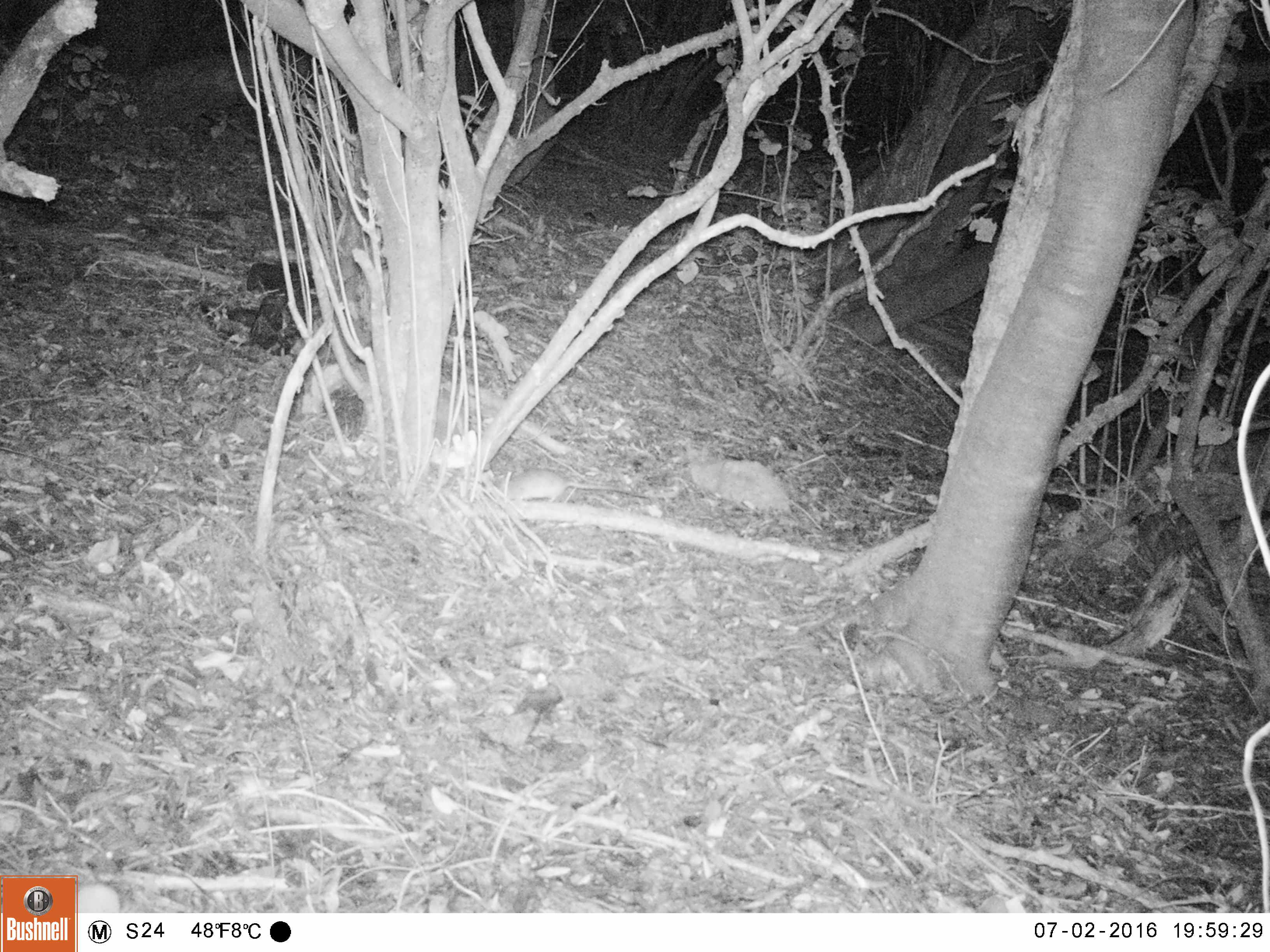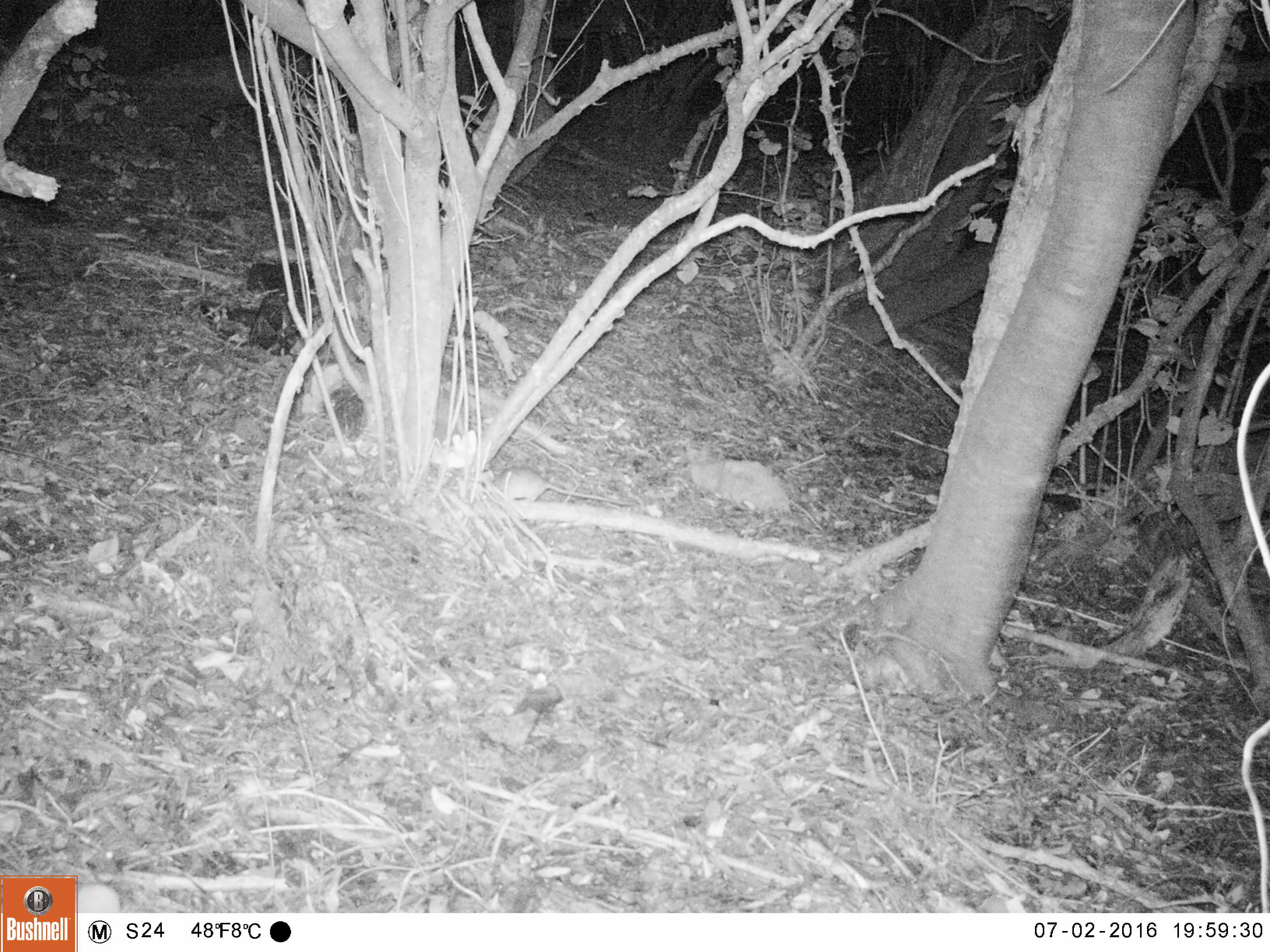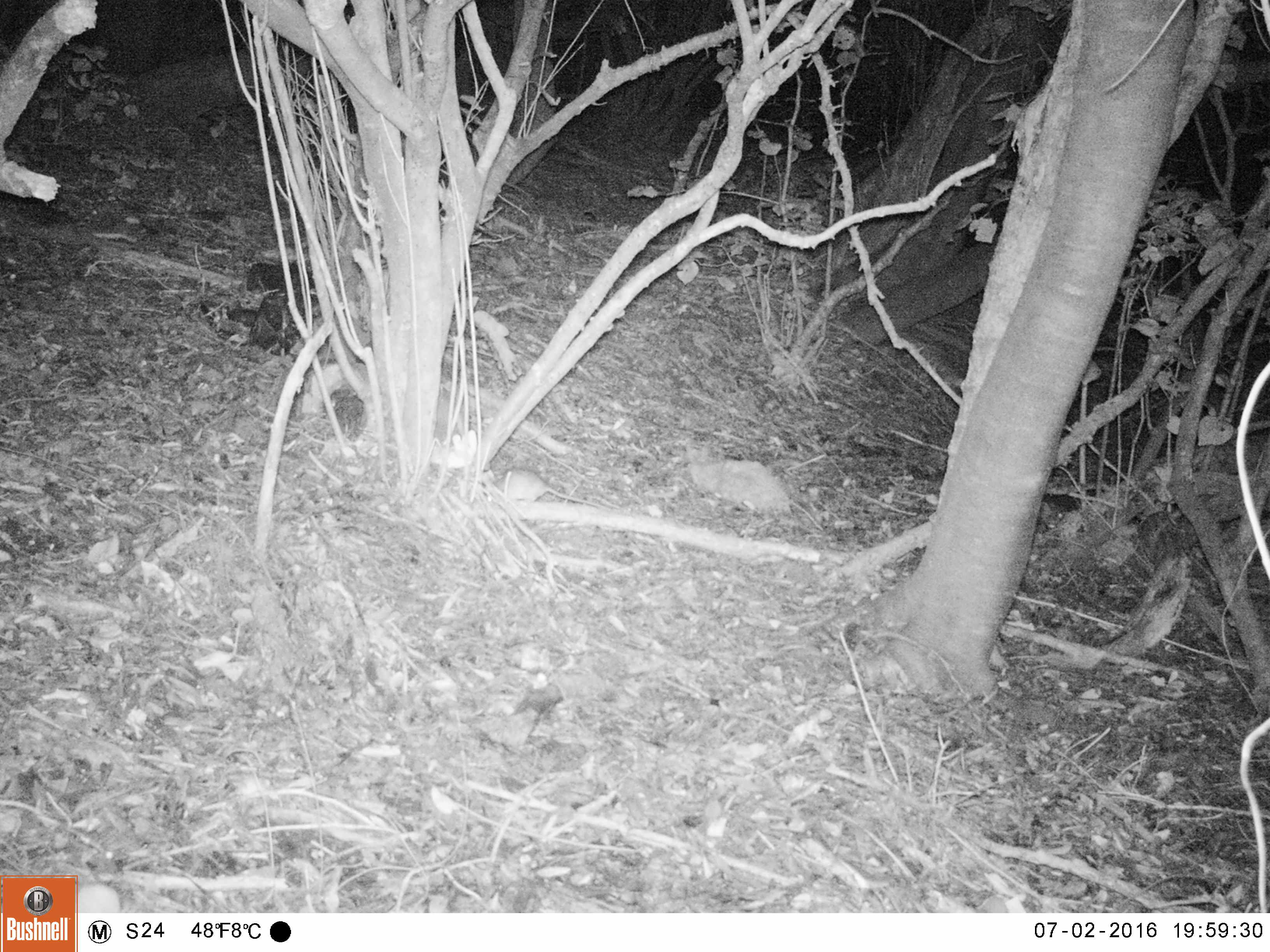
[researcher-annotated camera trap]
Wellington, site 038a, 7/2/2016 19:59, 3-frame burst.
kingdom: Animalia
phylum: Chordata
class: Mammalia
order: Rodentia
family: Muridae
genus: Rattus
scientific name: Rattus rattus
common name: ship rat